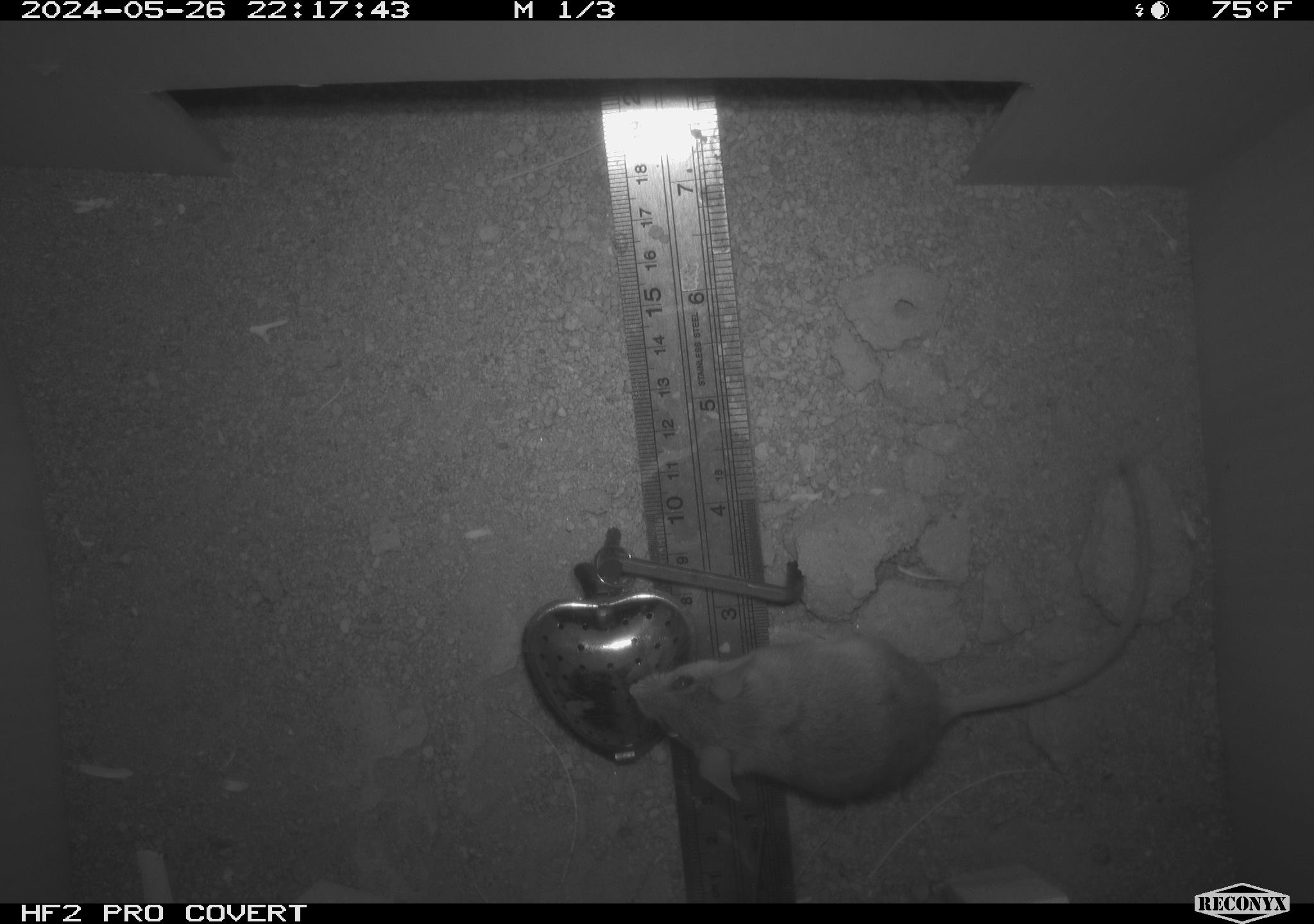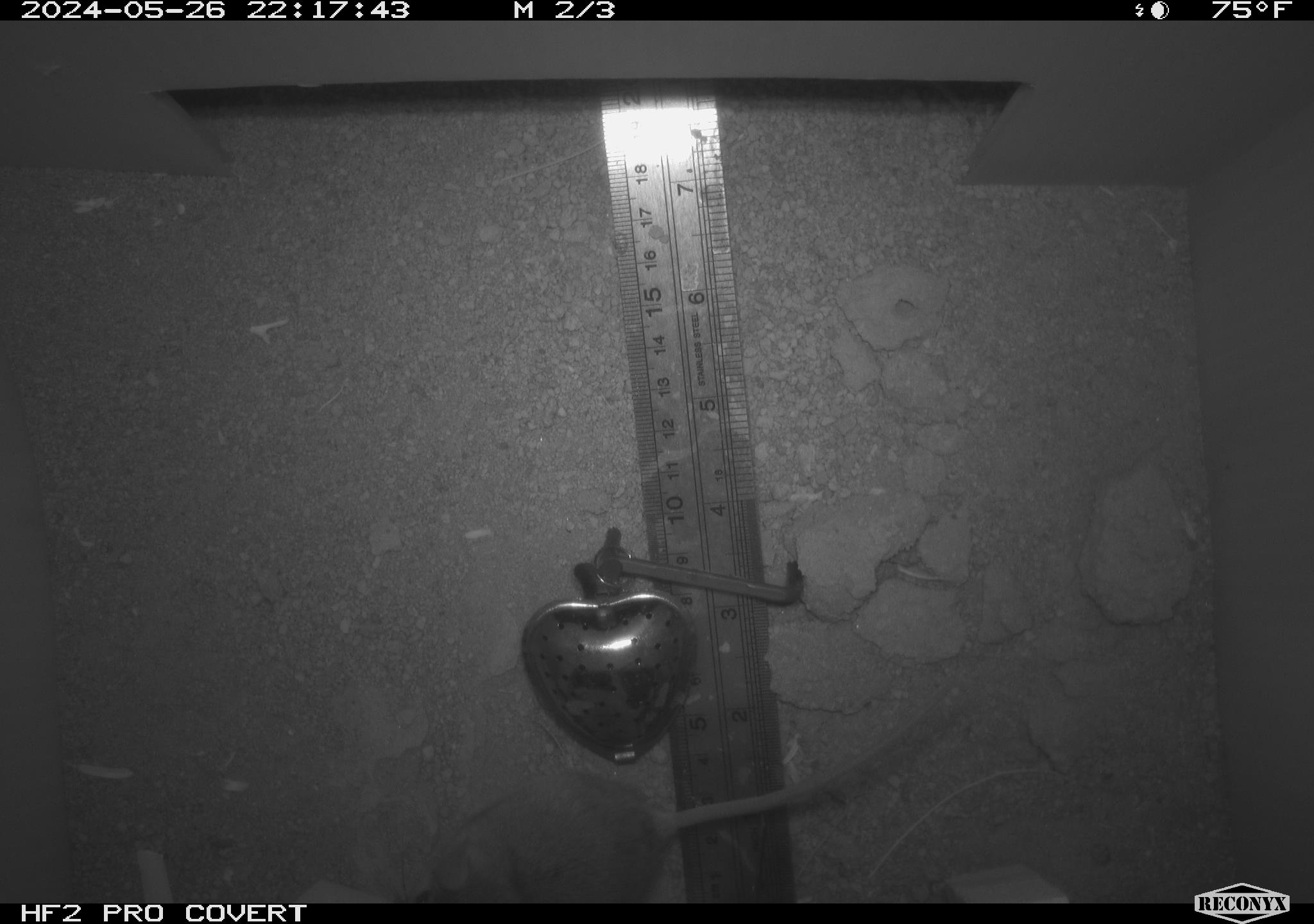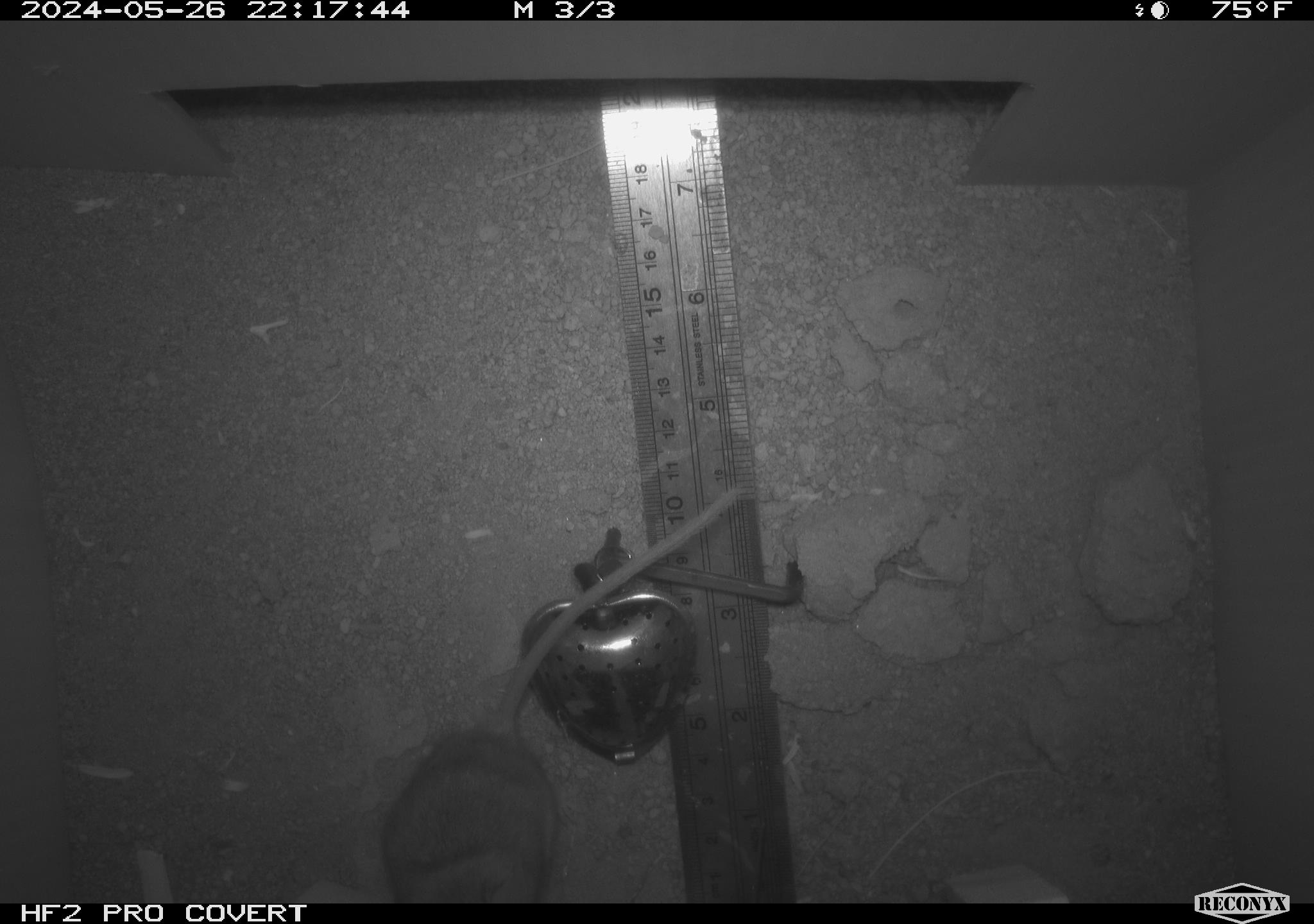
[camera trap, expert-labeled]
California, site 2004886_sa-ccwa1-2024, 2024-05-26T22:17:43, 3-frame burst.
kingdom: Animalia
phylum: Chordata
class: Mammalia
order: Rodentia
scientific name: Rodentia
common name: mouse species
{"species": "mouse species (Rodentia)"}